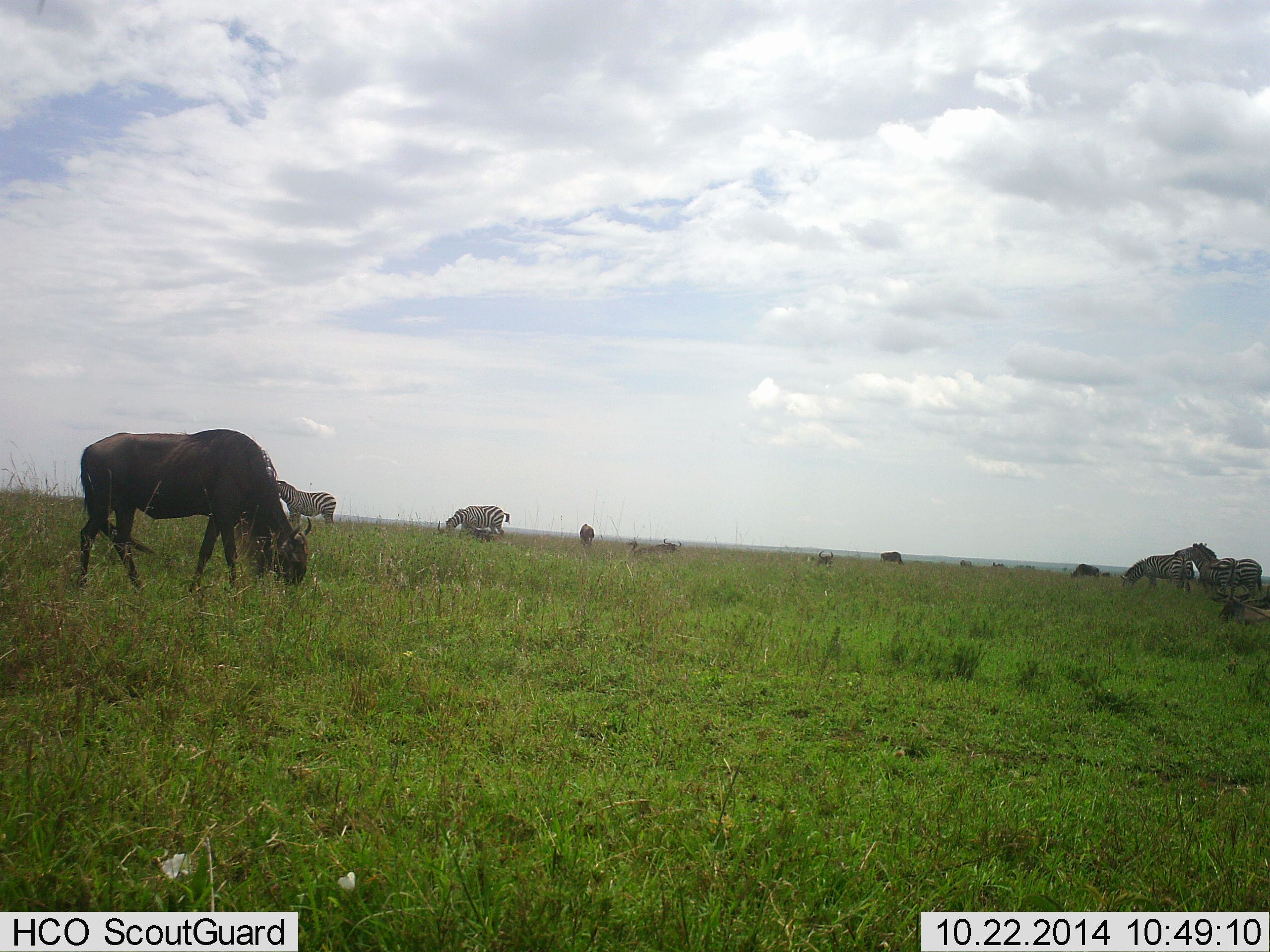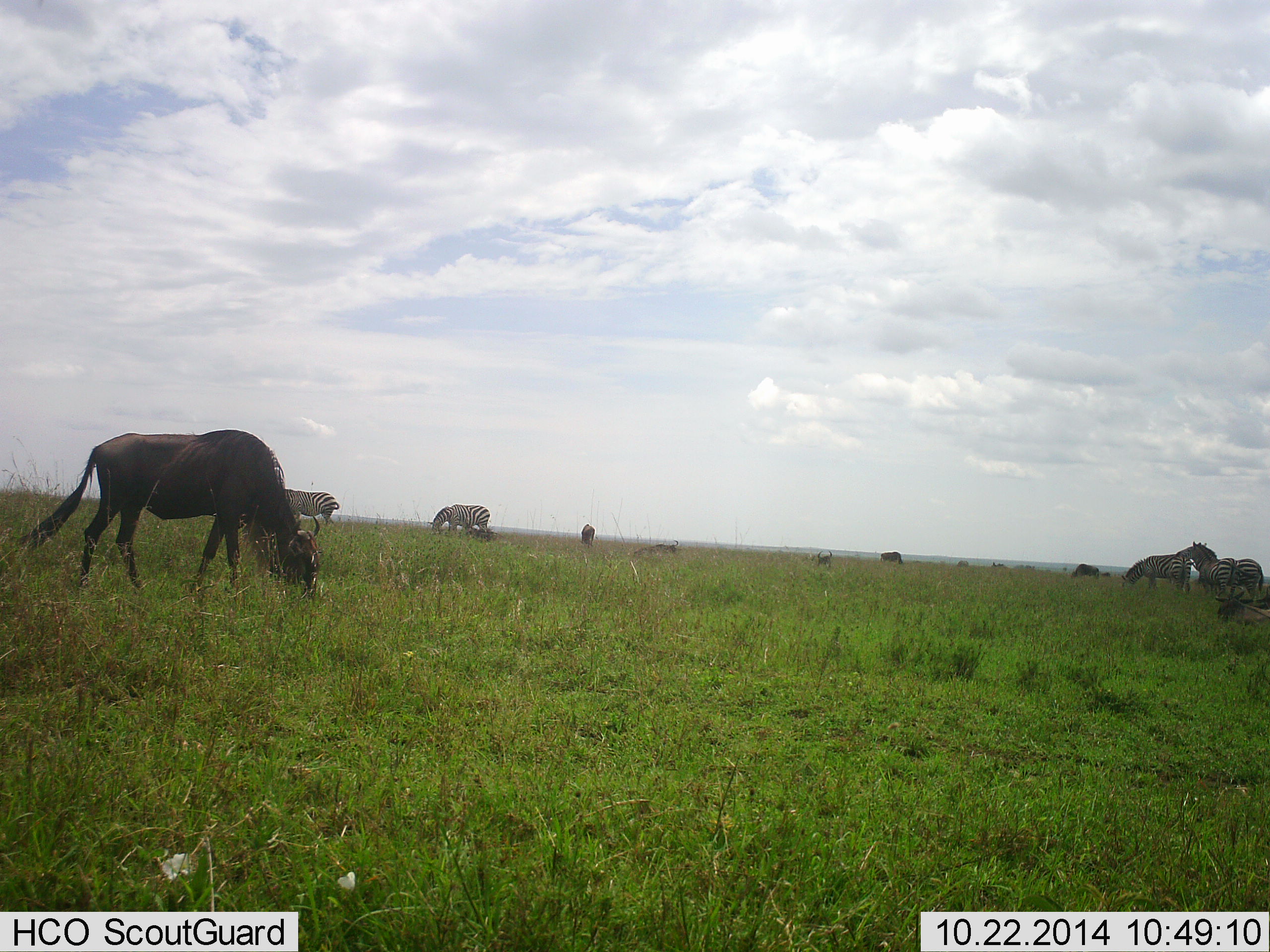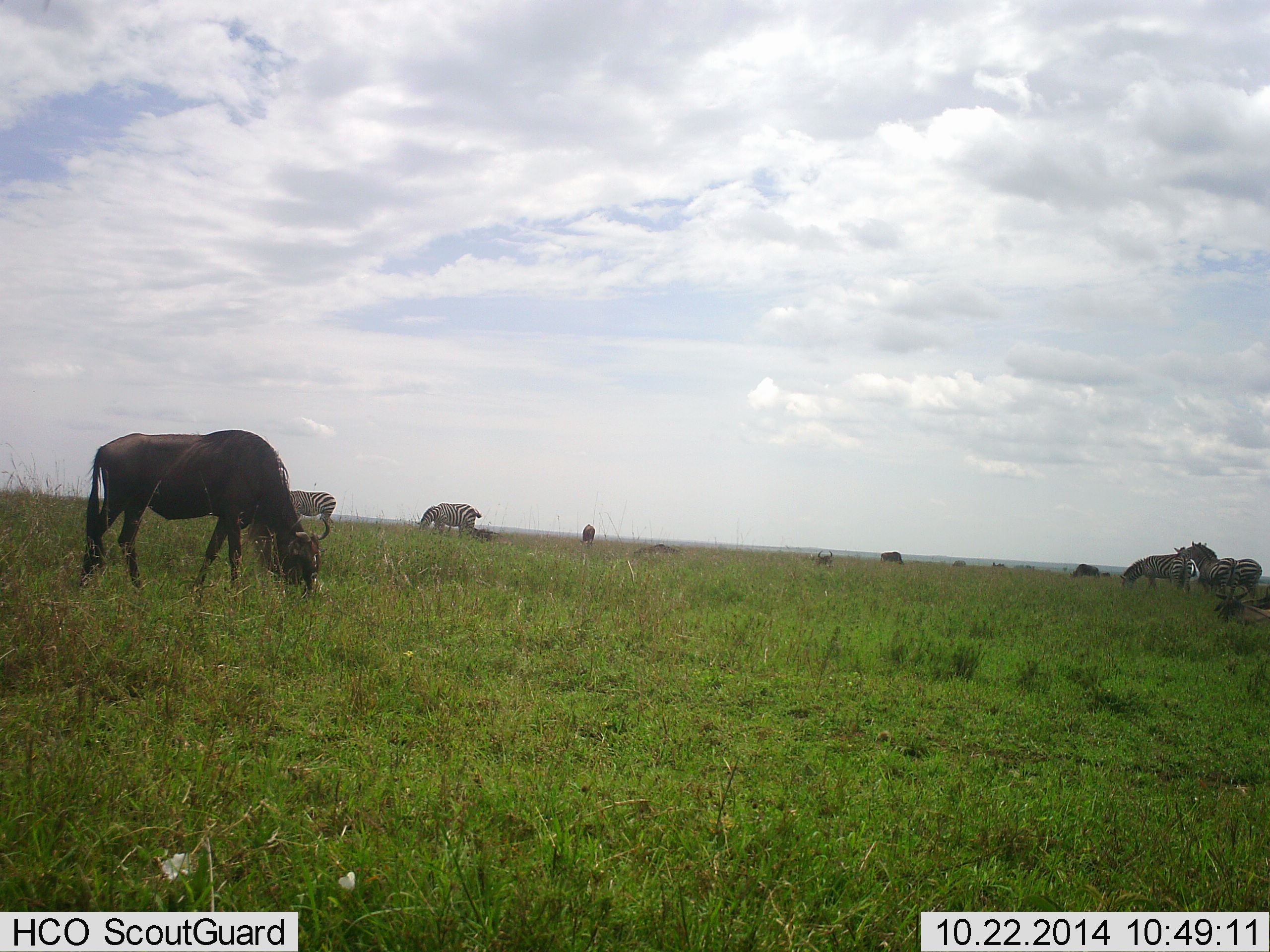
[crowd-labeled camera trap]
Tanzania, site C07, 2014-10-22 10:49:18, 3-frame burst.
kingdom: Animalia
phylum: Chordata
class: Mammalia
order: Artiodactyla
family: Bovidae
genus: Connochaetes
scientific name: Connochaetes taurinus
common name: blue wildebeest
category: wildebeest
Wildebeest (blue wildebeest) (Connochaetes taurinus), count 4. Behavior (volunteer vote fractions): standing 9%, resting 27%, moving 18%, interacting 9%. Young present (vote fraction): 0%. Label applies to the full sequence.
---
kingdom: Animalia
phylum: Chordata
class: Mammalia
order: Perissodactyla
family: Equidae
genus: Equus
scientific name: Equus quagga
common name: plains zebra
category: zebra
Zebra (plains zebra) (Equus quagga), count 5. Behavior (volunteer vote fractions): standing 40%, resting 0%, moving 30%, interacting 20%. Young present (vote fraction): 0%. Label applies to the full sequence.